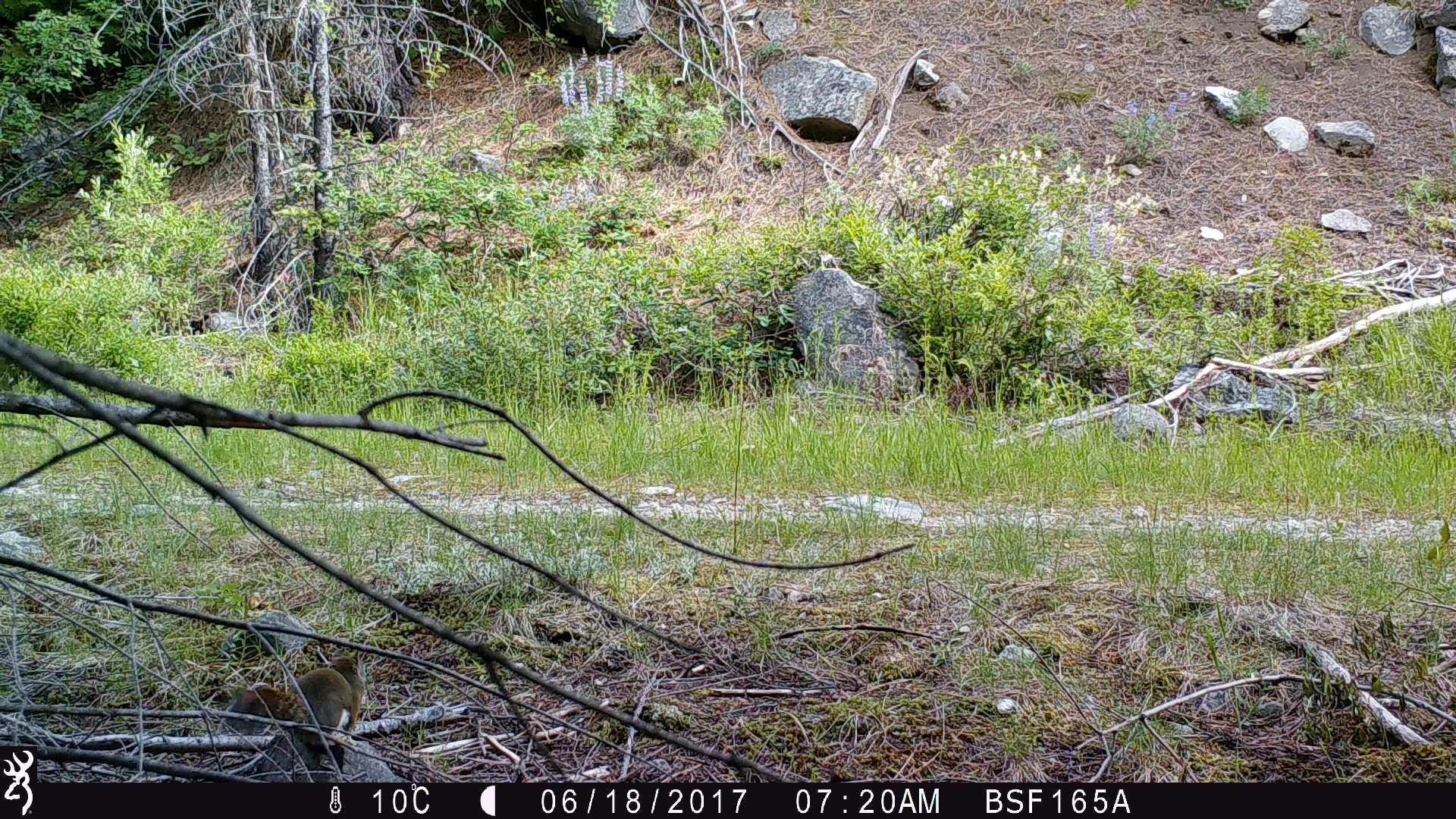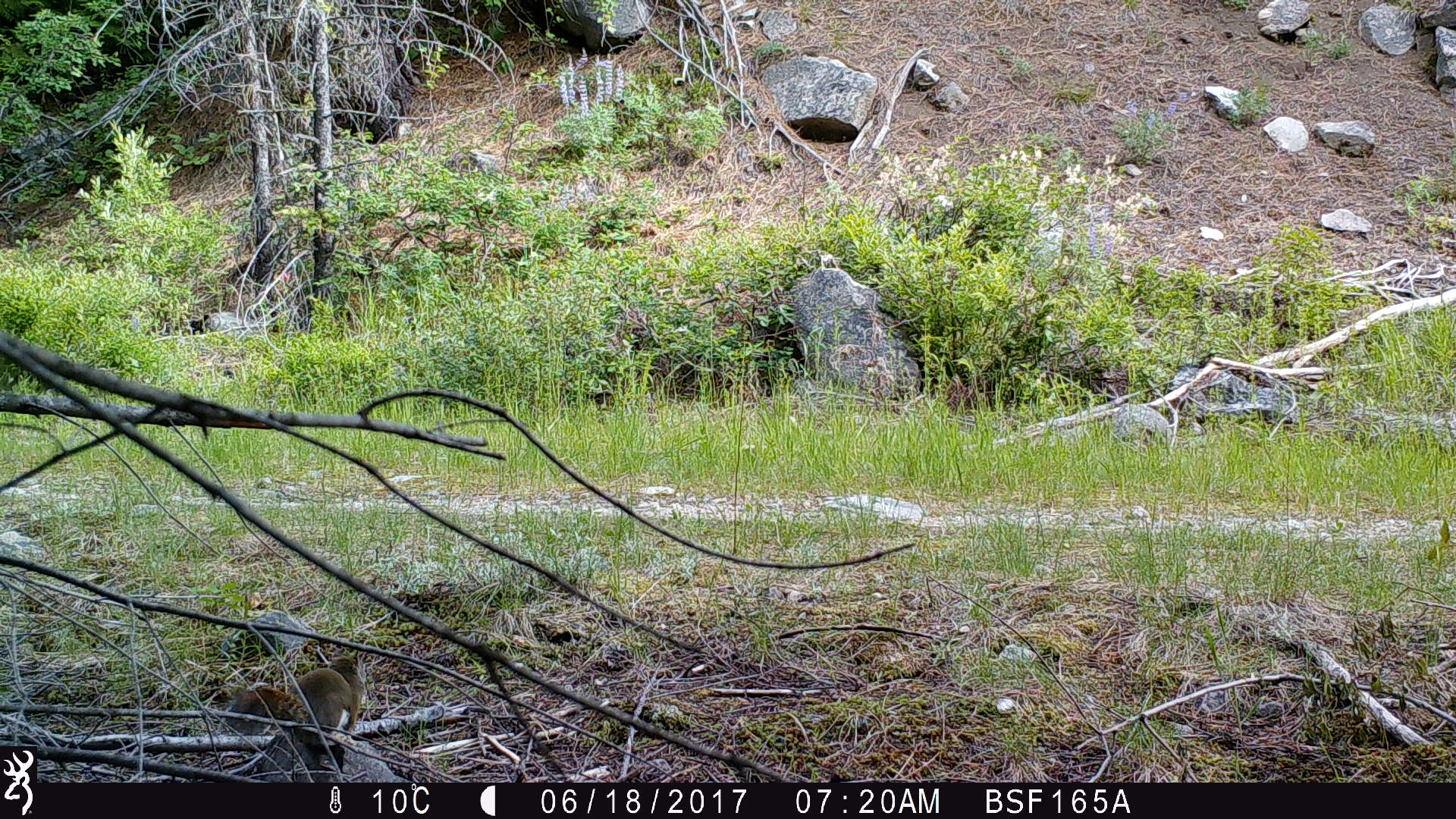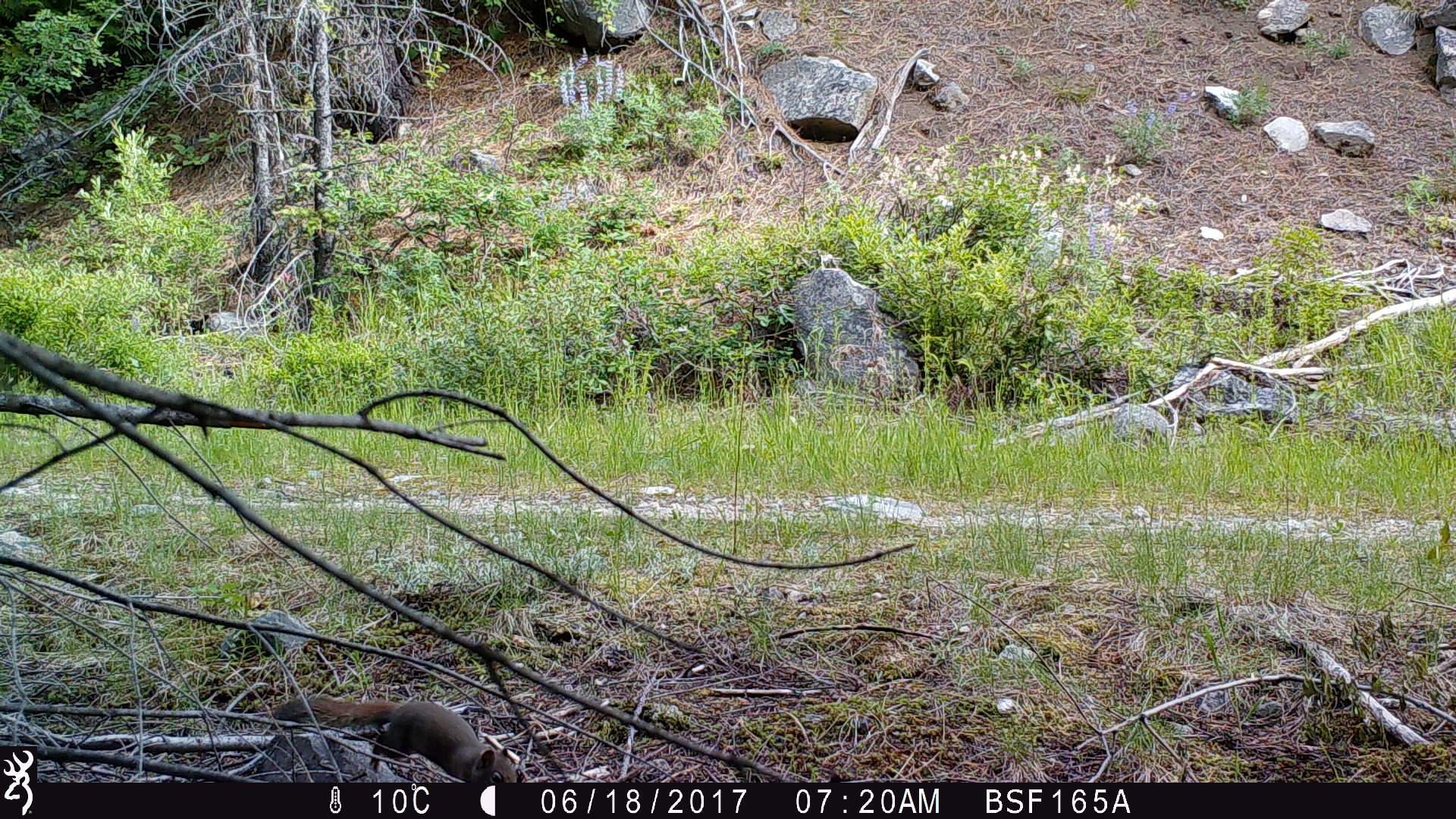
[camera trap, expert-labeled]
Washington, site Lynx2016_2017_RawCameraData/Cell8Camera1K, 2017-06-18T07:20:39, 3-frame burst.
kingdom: Animalia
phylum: Chordata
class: Mammalia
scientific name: Mammalia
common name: small mammal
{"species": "small mammal (Mammalia)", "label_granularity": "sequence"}